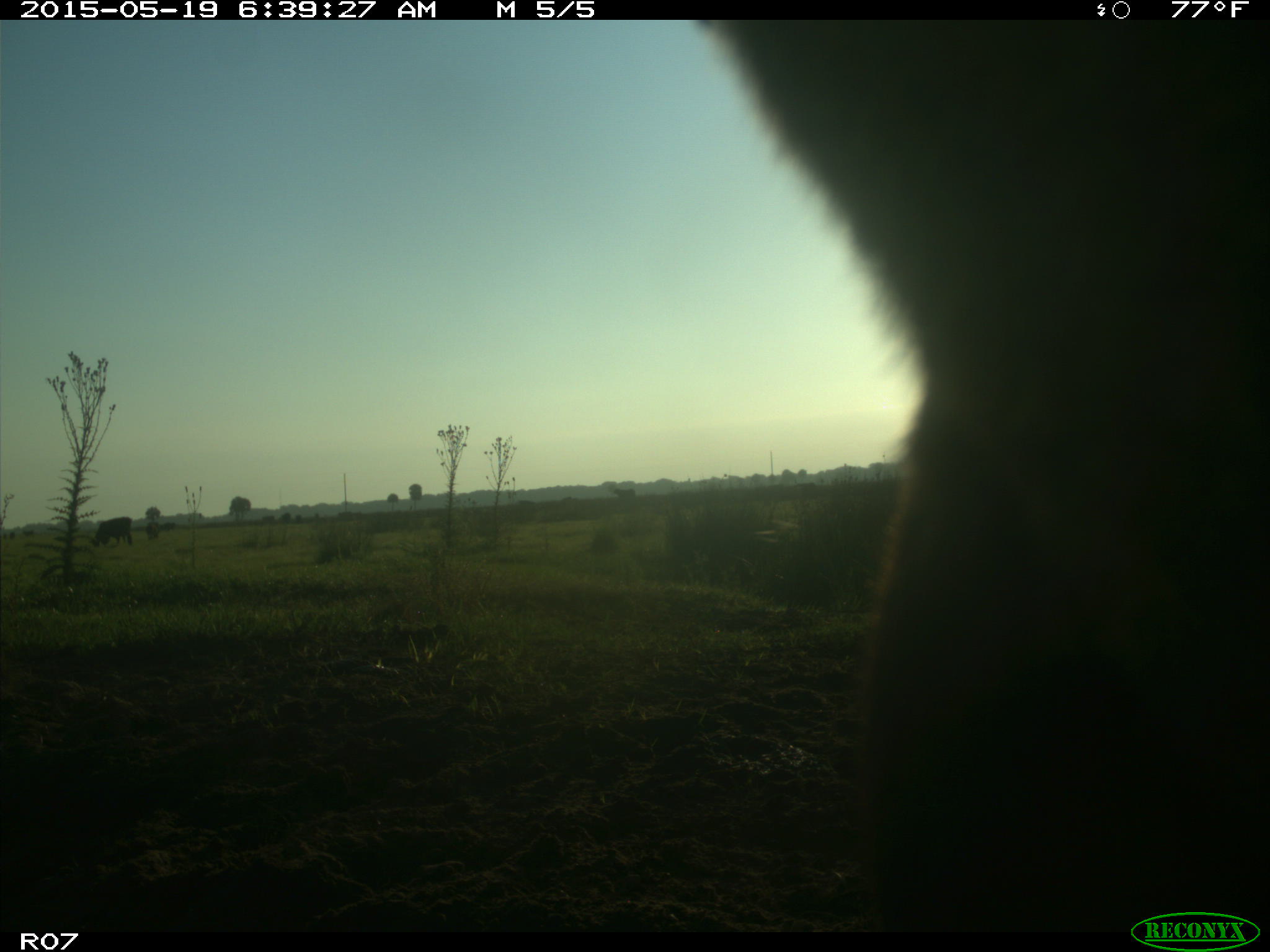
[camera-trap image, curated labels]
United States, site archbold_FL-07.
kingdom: Animalia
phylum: Chordata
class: Mammalia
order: Artiodactyla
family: Bovidae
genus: Bos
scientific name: Bos taurus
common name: domestic cow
Bos taurus (domestic cow).